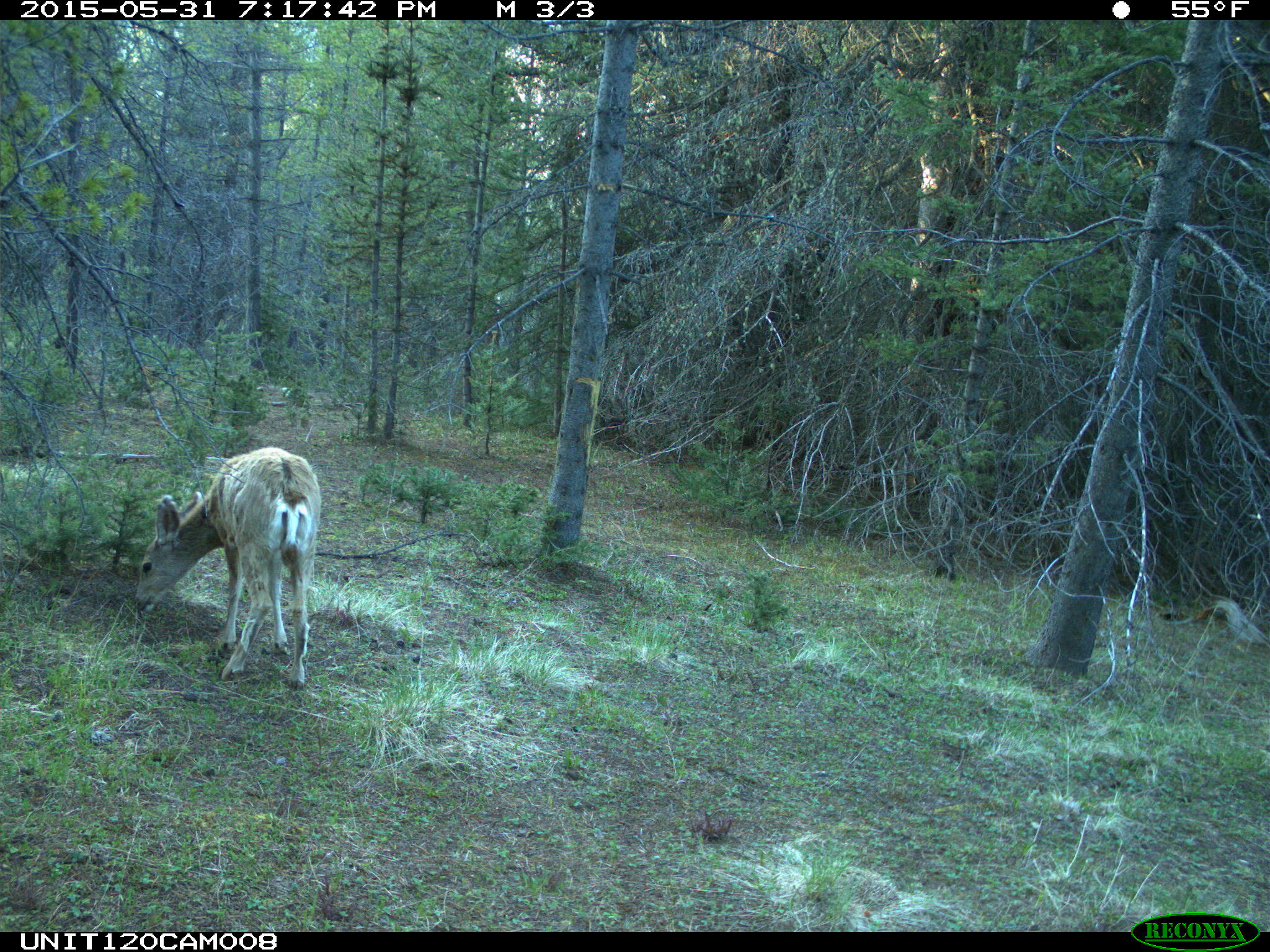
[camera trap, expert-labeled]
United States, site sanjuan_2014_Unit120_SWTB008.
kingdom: Animalia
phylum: Chordata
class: Mammalia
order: Artiodactyla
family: Cervidae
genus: Odocoileus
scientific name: Odocoileus hemionus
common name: mule deer